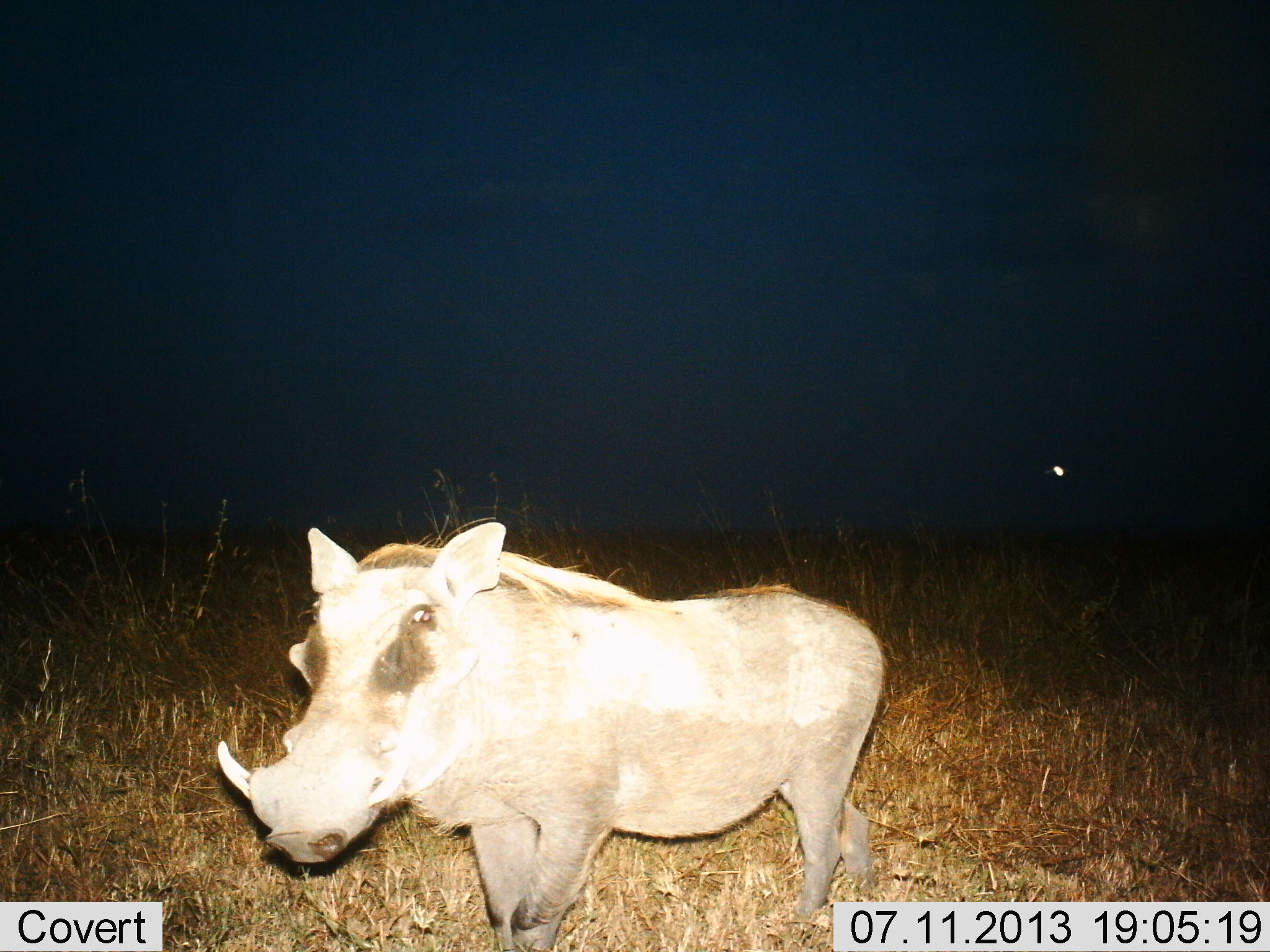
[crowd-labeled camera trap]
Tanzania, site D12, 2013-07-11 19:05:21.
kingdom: Animalia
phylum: Chordata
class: Mammalia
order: Artiodactyla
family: Suidae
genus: Phacochoerus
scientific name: Phacochoerus africanus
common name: warthog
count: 1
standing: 75%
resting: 0%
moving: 28%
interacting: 3%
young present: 0%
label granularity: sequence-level